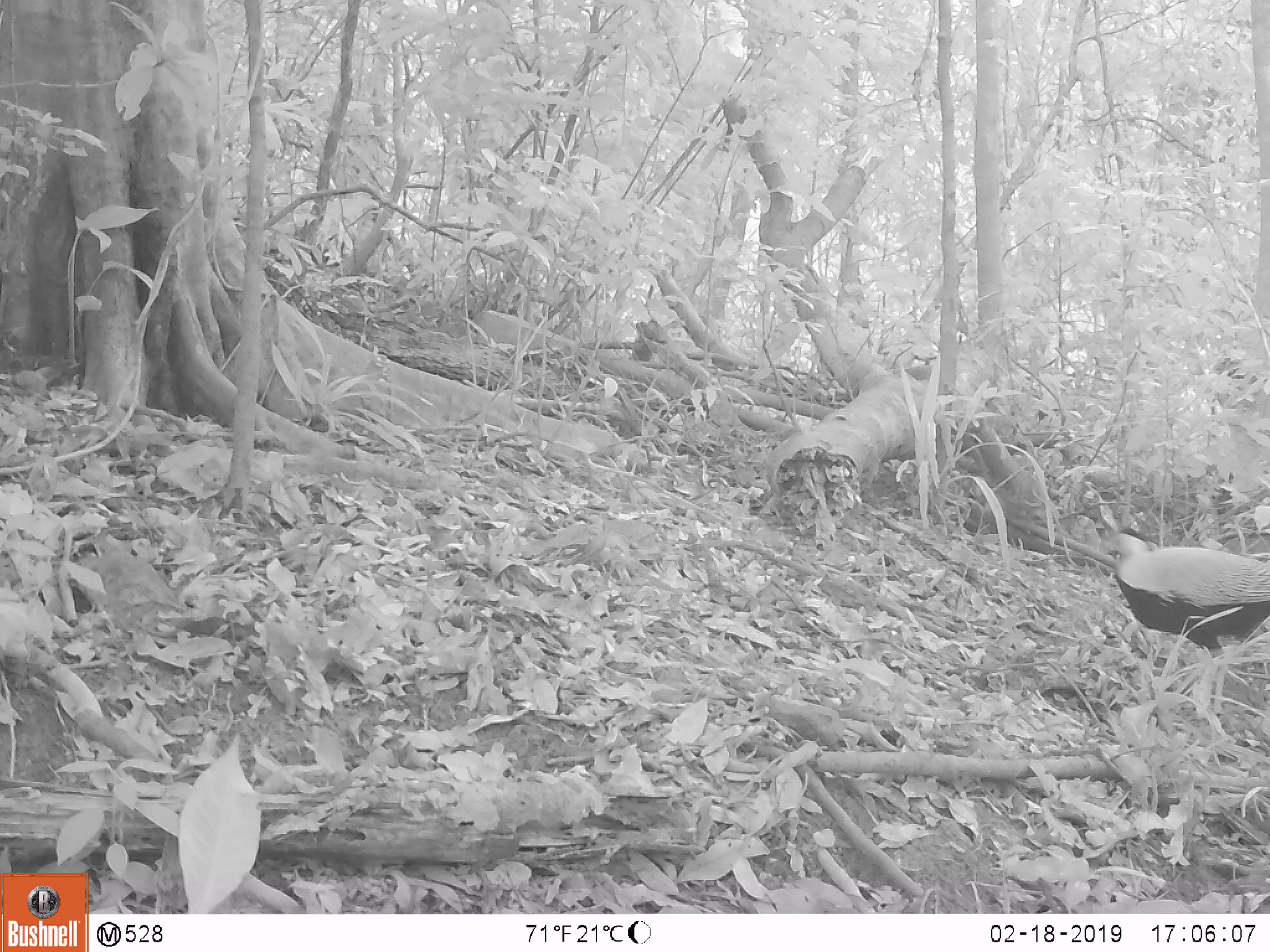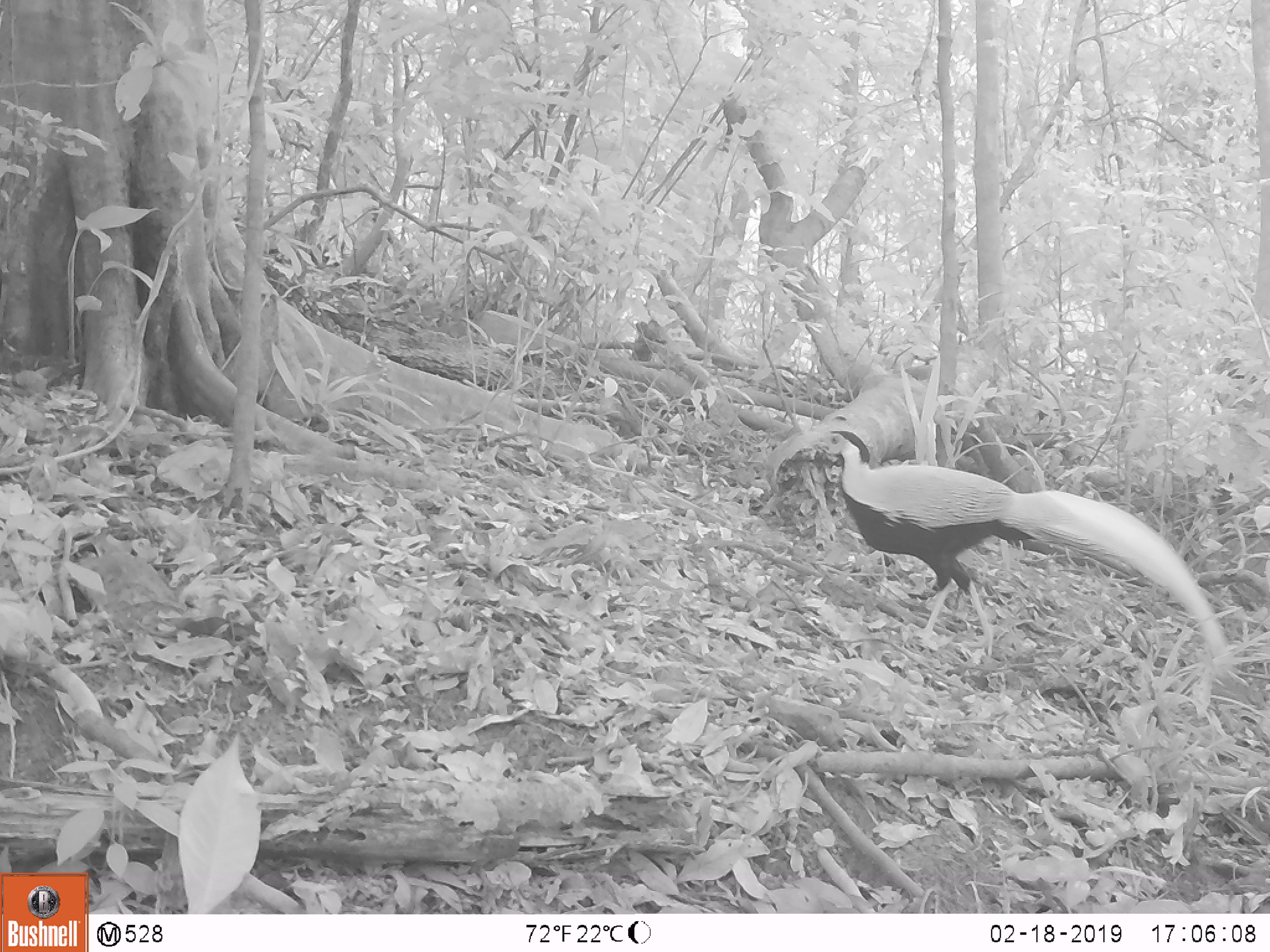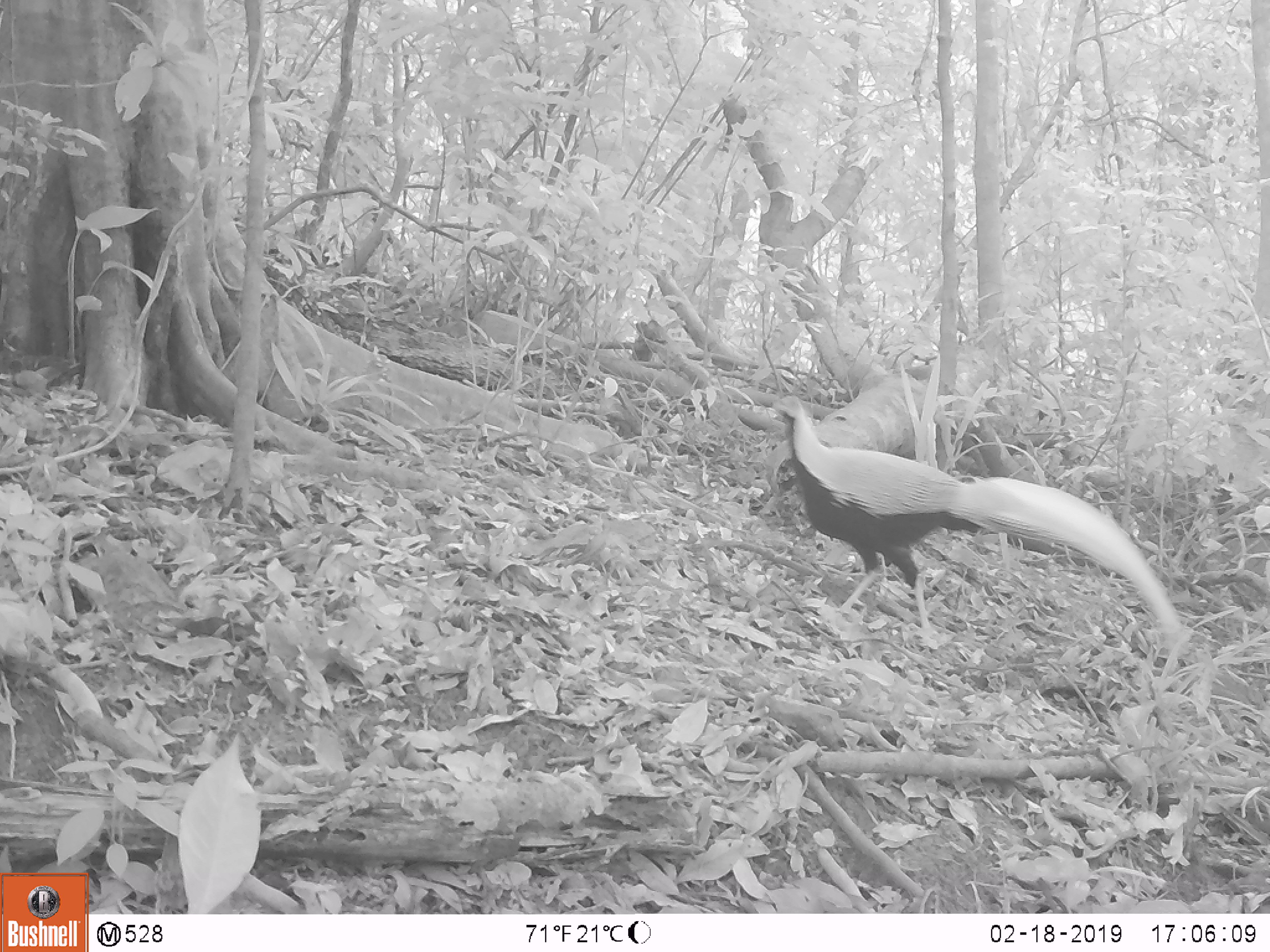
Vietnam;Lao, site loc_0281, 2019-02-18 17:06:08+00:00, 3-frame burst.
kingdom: Animalia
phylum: Chordata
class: Aves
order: Galliformes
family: Phasianidae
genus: Lophura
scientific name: Lophura nycthemera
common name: silver pheasant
Silver pheasant (Lophura nycthemera). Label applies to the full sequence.